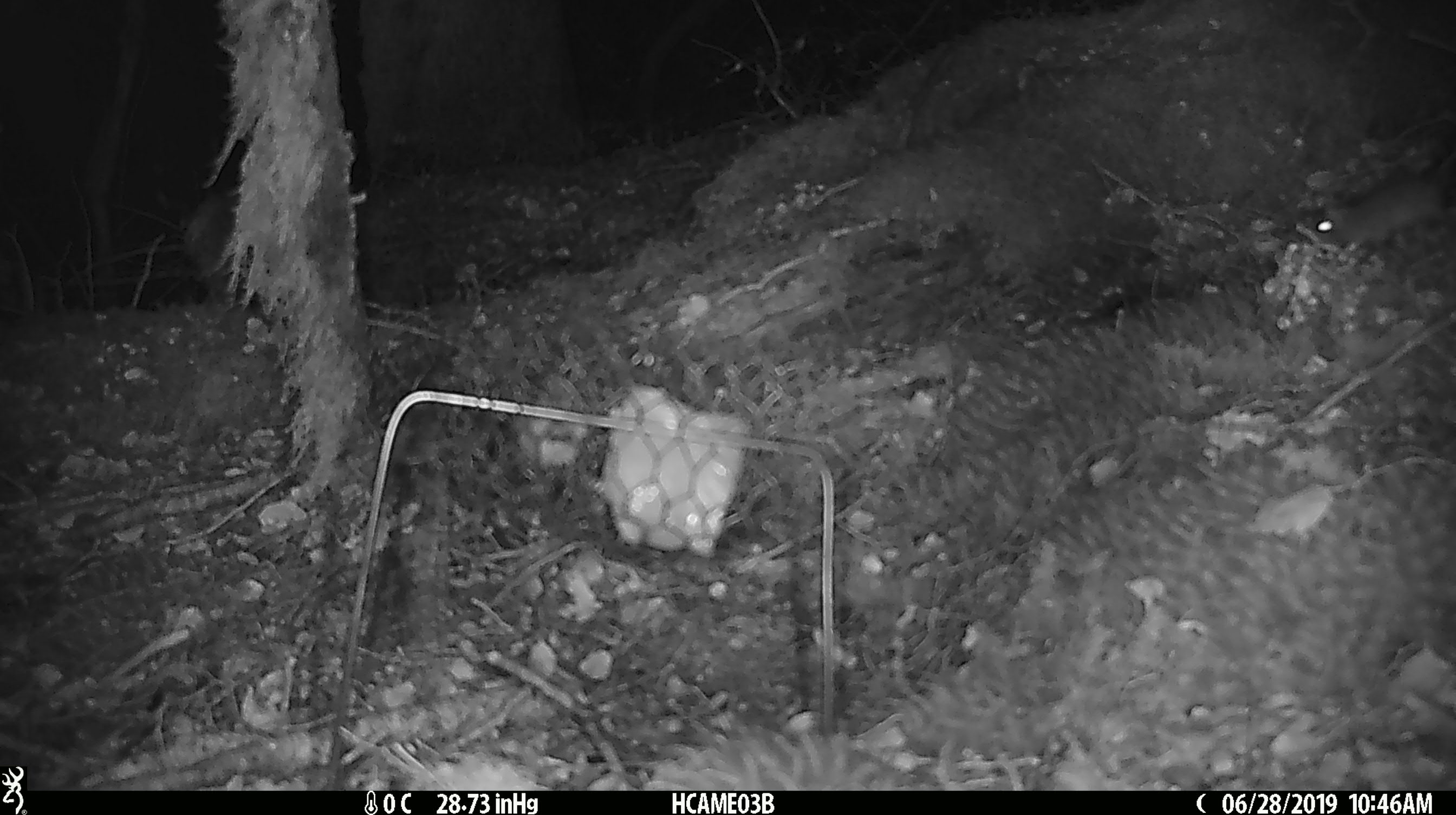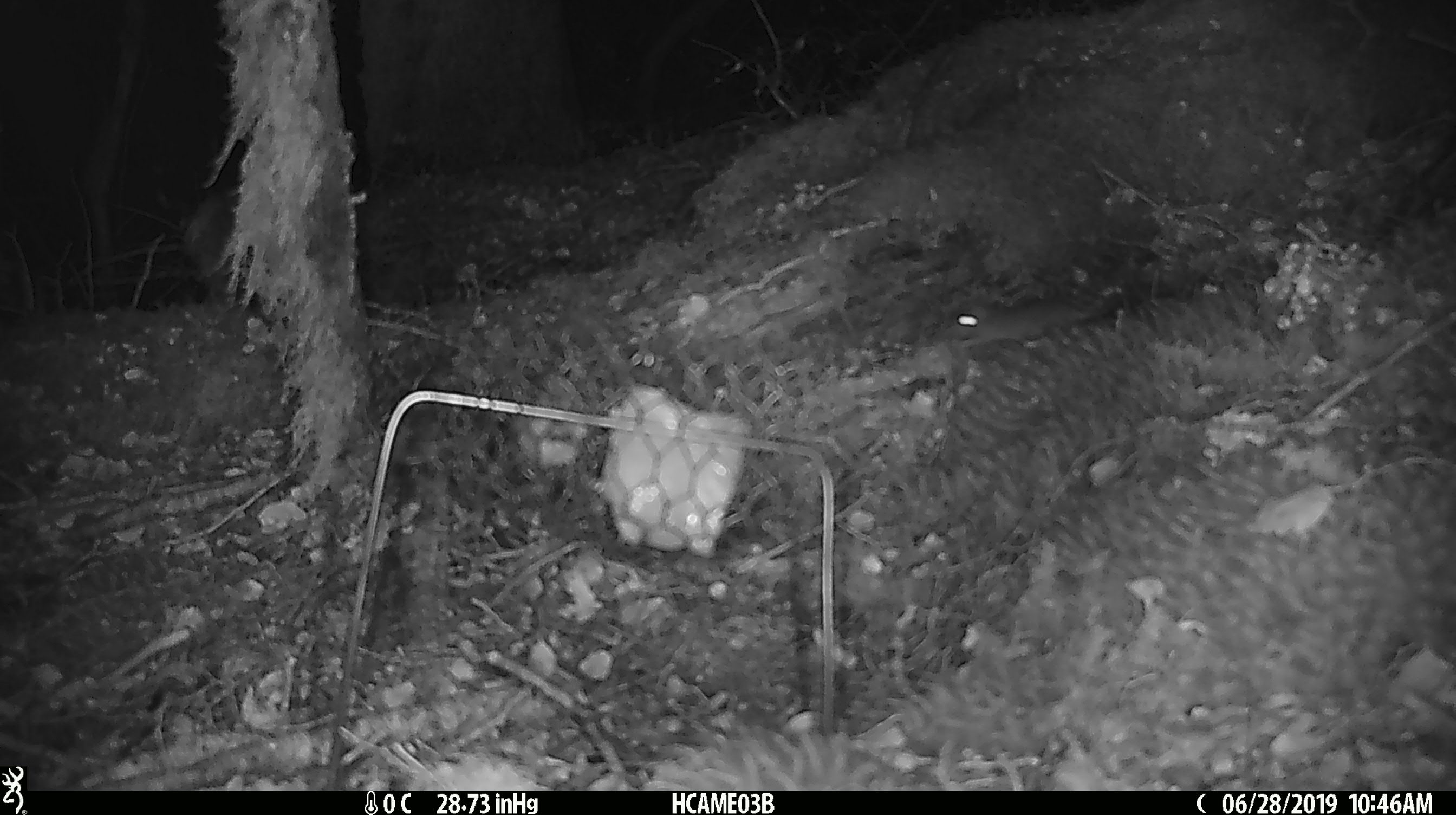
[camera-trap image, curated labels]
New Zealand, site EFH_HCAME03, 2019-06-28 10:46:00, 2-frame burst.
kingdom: Animalia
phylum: Chordata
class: Mammalia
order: Rodentia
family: Muridae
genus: Mus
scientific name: Mus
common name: mouse